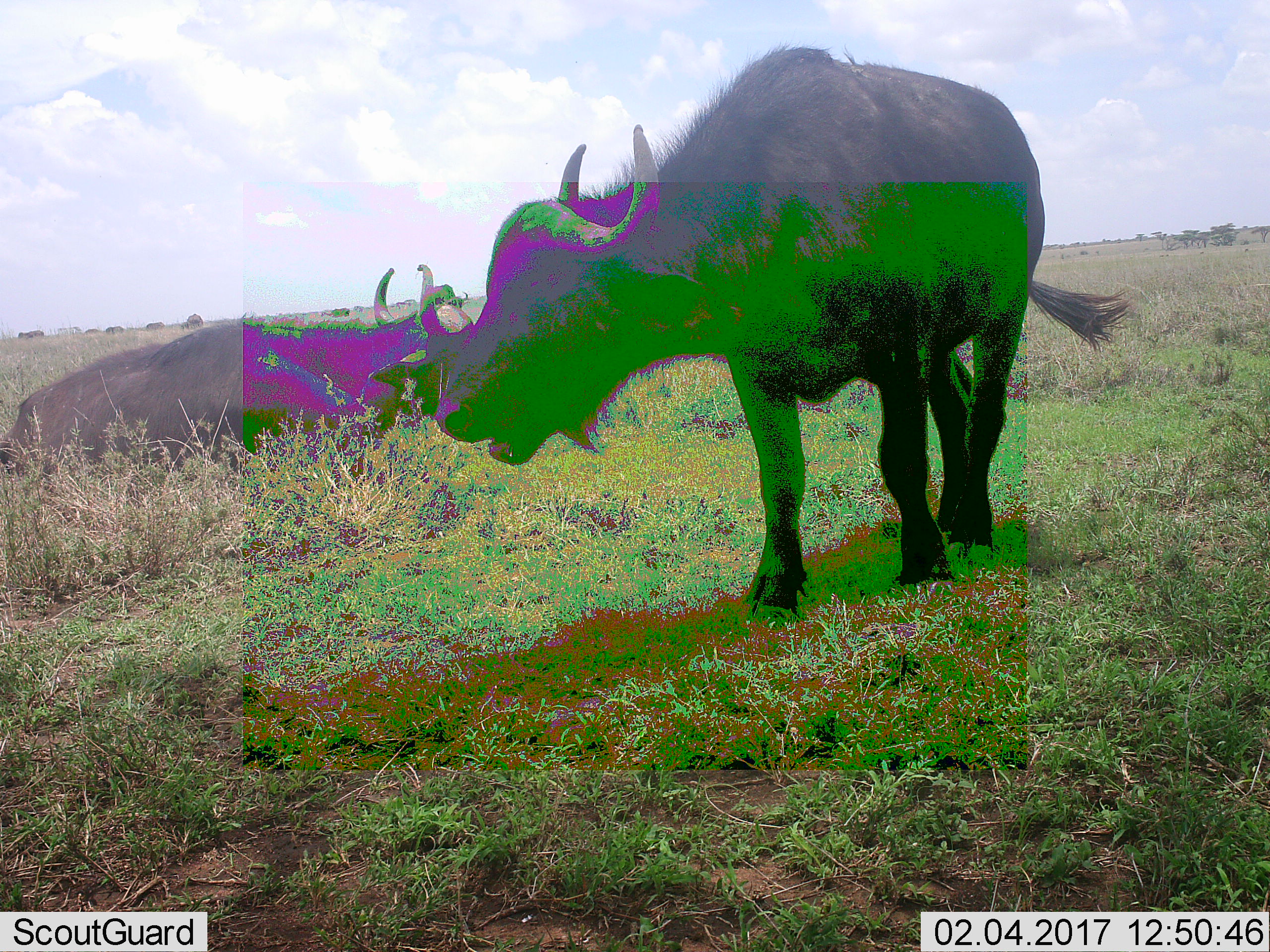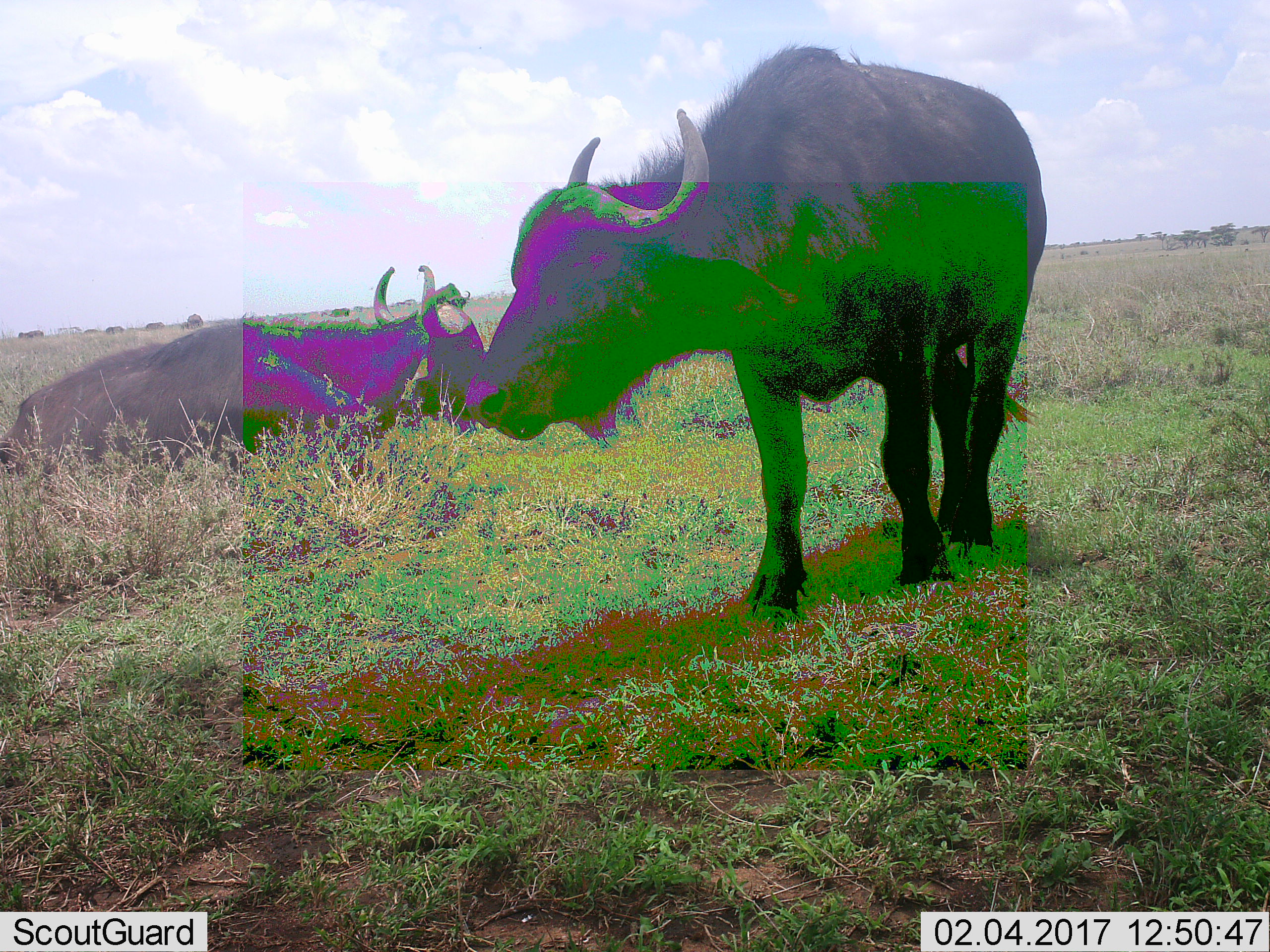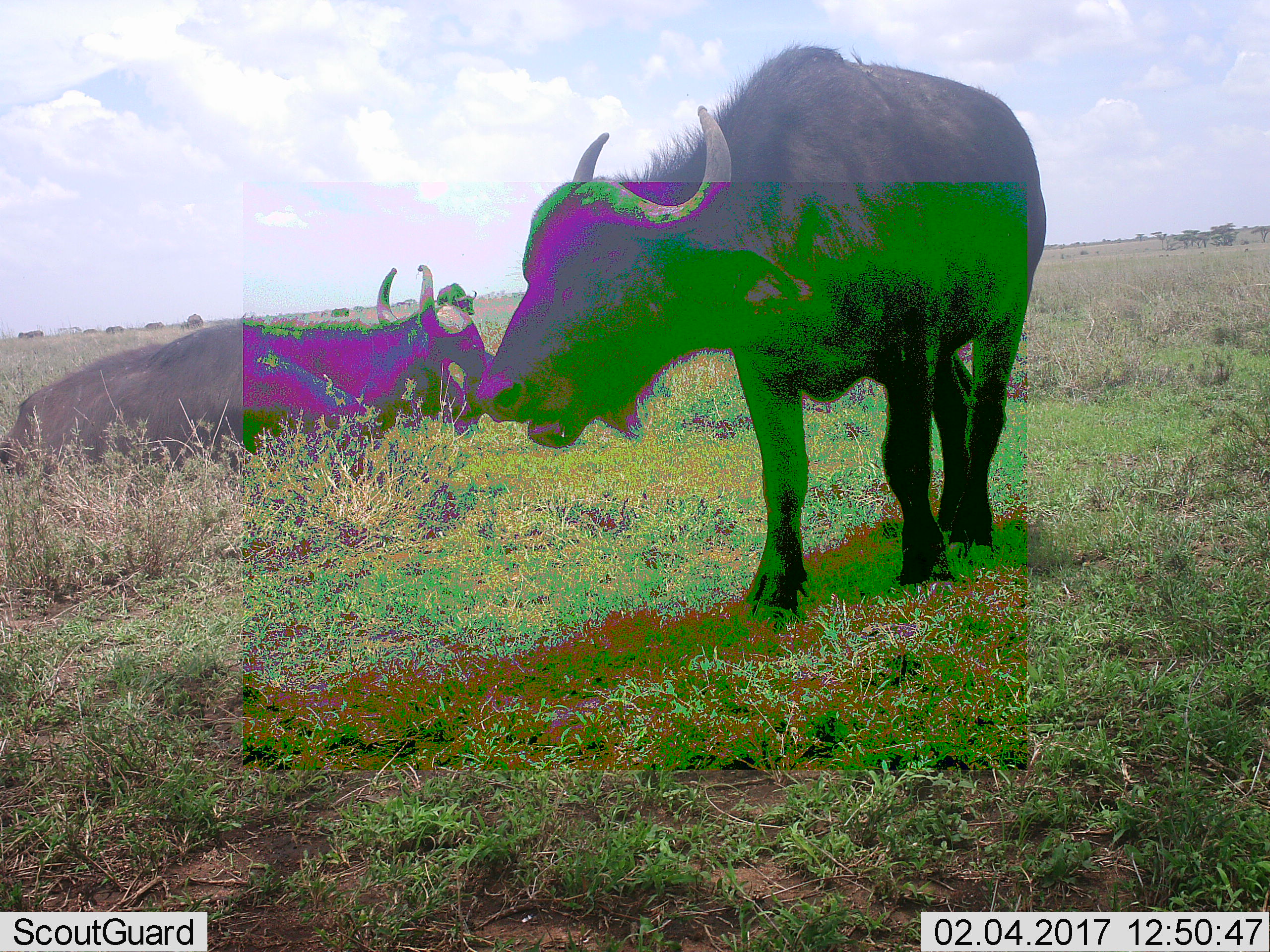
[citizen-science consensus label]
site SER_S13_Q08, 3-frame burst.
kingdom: Animalia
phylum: Chordata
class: Mammalia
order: Artiodactyla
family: Bovidae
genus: Syncerus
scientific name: Syncerus caffer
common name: african buffalo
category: buffalo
Buffalo (african buffalo) (Syncerus caffer), count 2. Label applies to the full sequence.